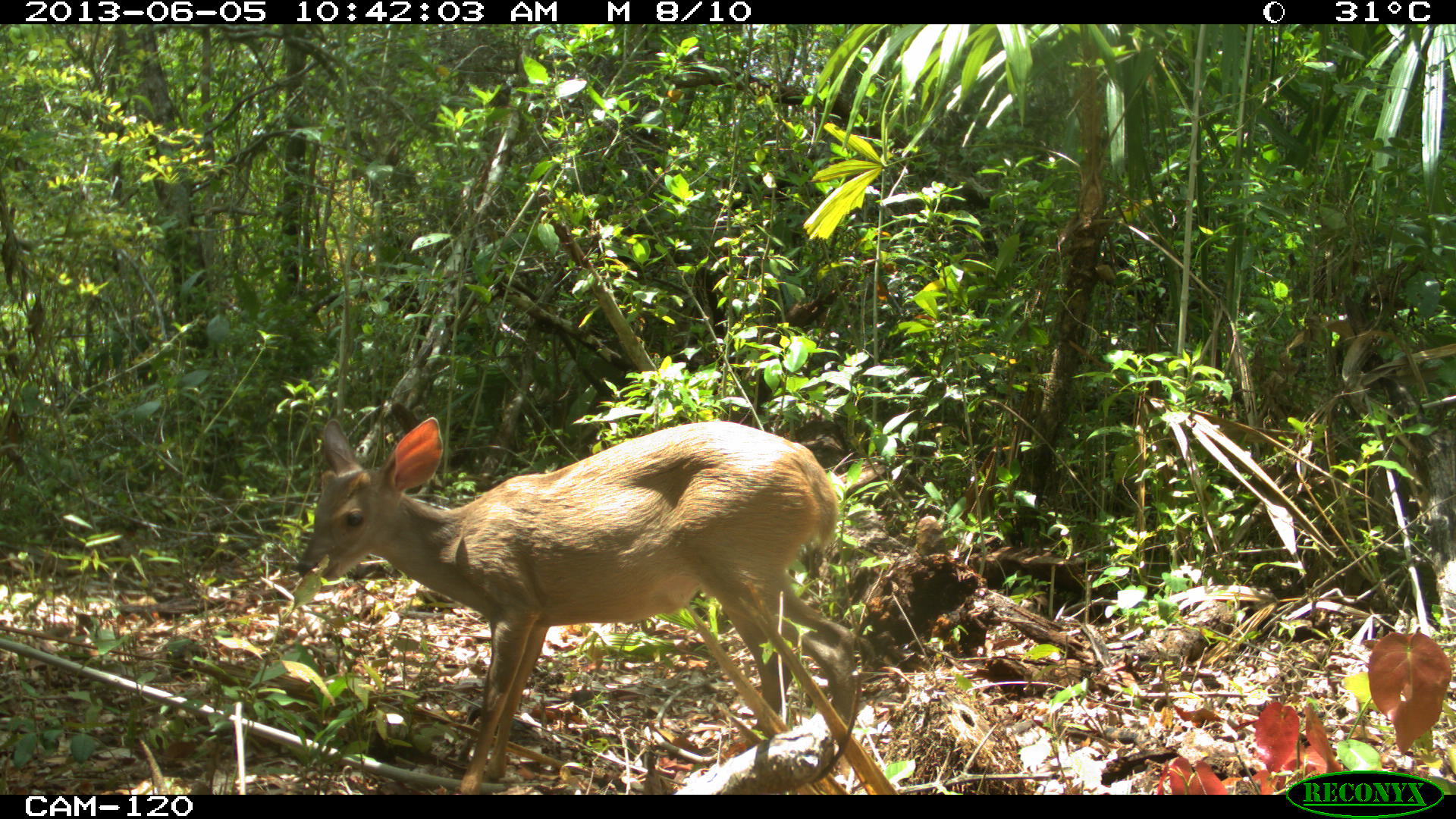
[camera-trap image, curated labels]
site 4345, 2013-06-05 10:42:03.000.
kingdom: Animalia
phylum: Chordata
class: Mammalia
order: Artiodactyla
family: Cervidae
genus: Odocoileus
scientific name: Odocoileus pandora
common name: yucatán brown brocket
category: mazama pandora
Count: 1.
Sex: female.